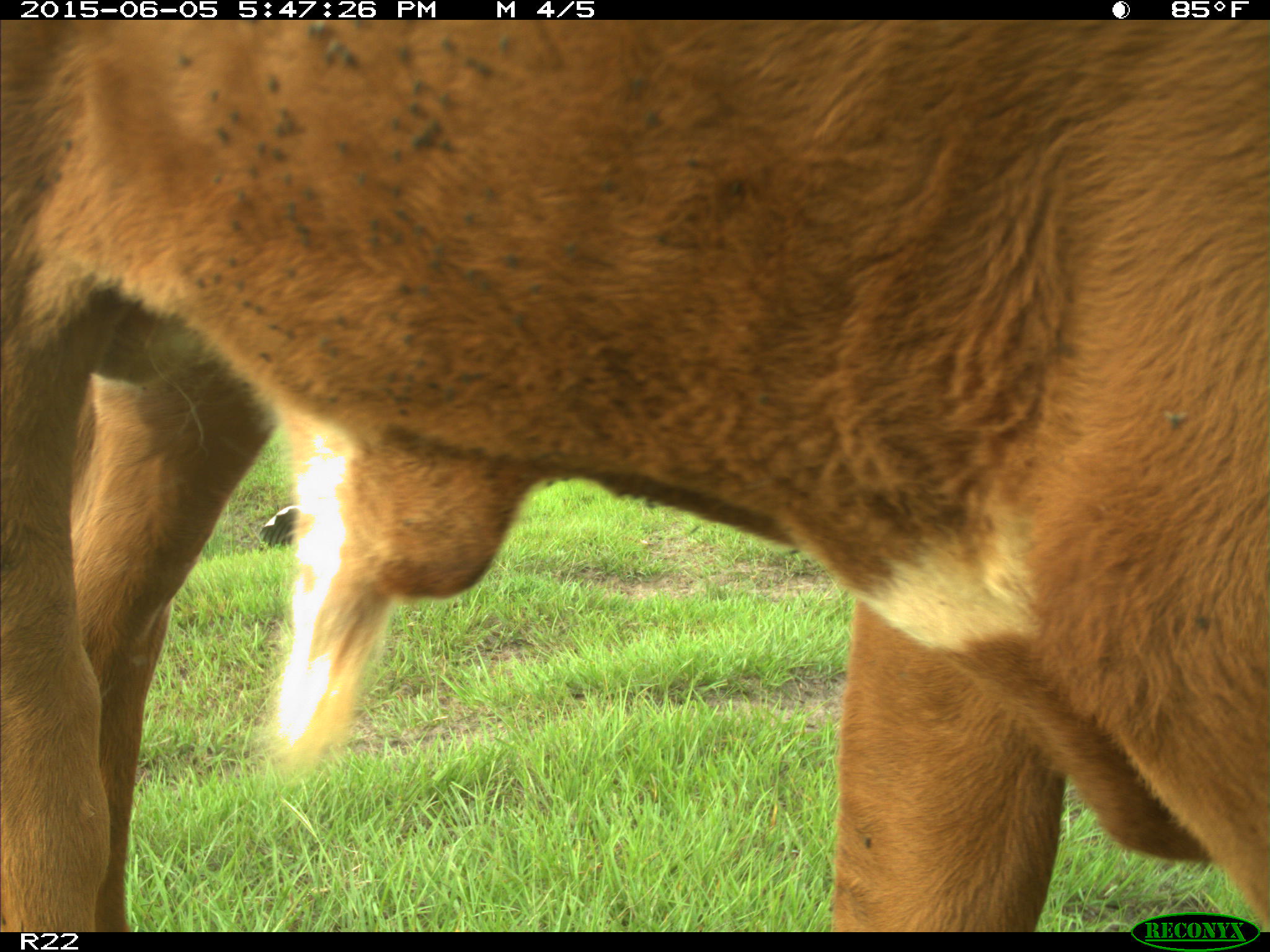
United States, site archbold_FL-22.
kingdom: Animalia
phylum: Chordata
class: Mammalia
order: Artiodactyla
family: Bovidae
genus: Bos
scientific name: Bos taurus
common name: domestic cow